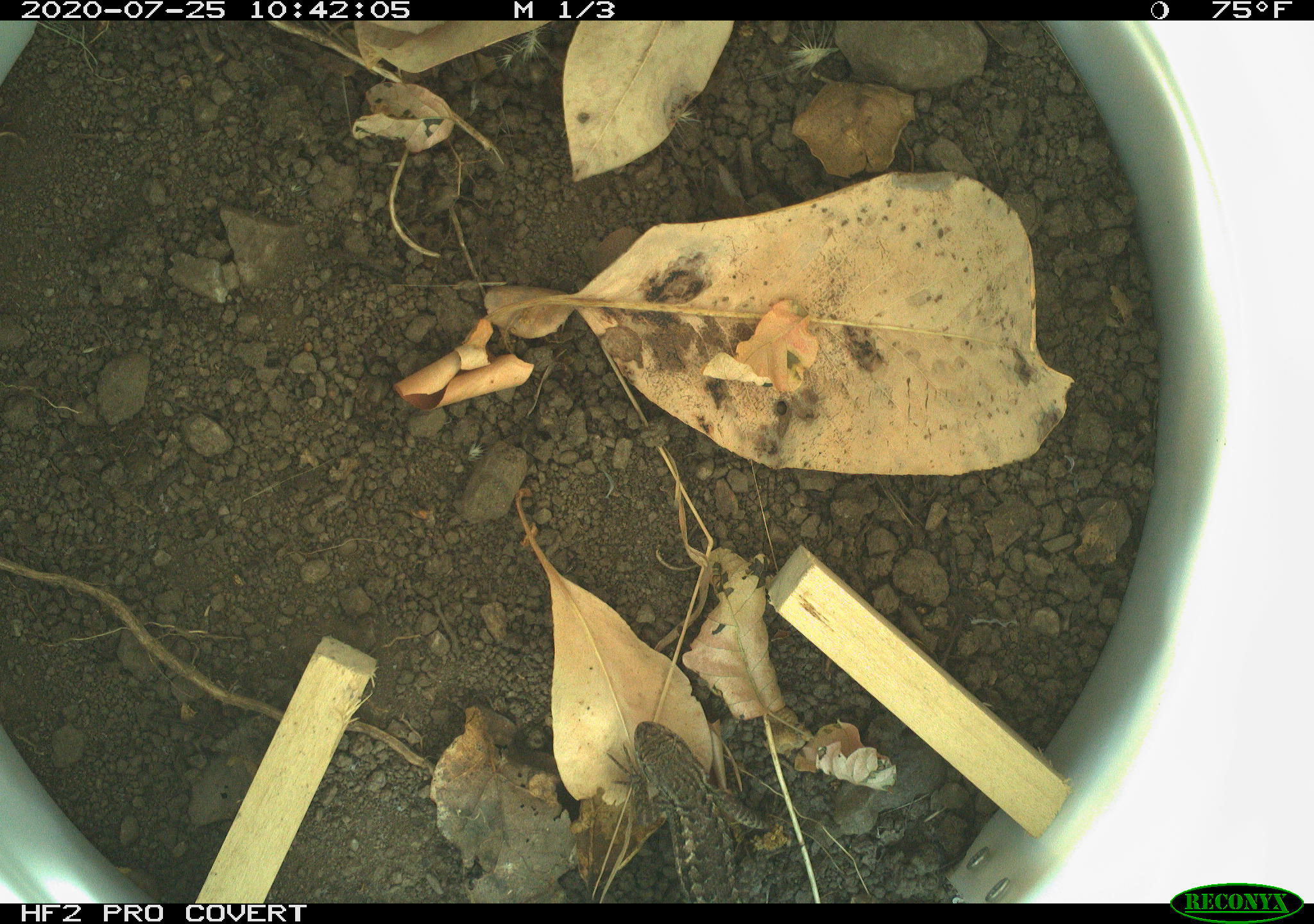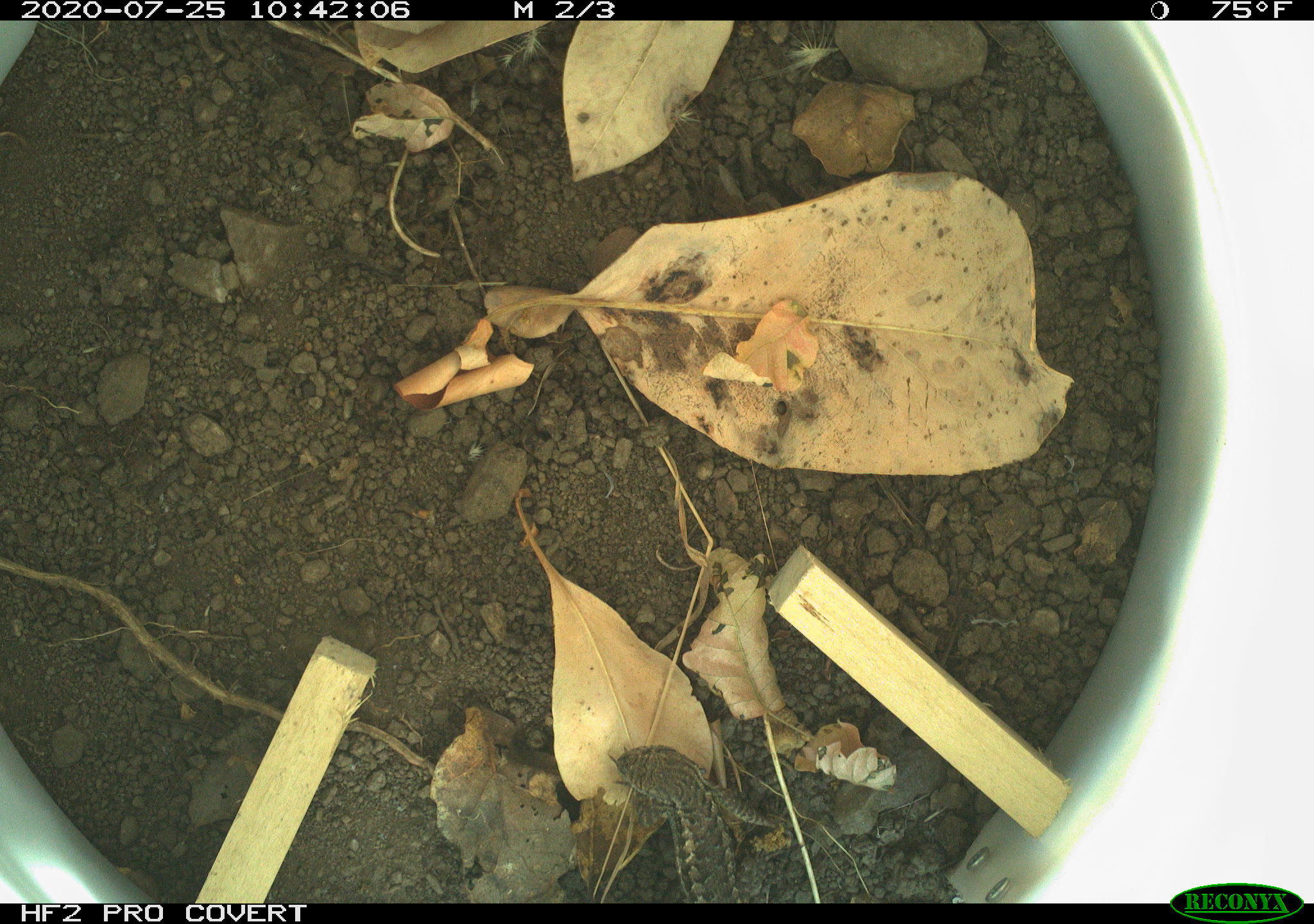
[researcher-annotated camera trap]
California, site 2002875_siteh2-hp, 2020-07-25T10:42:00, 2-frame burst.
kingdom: Animalia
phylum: Chordata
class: Reptilia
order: Squamata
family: Phrynosomatidae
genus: Sceloporus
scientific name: Sceloporus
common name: spiny lizards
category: sceloporus species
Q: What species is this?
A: Sceloporus species (spiny lizards) (Sceloporus).